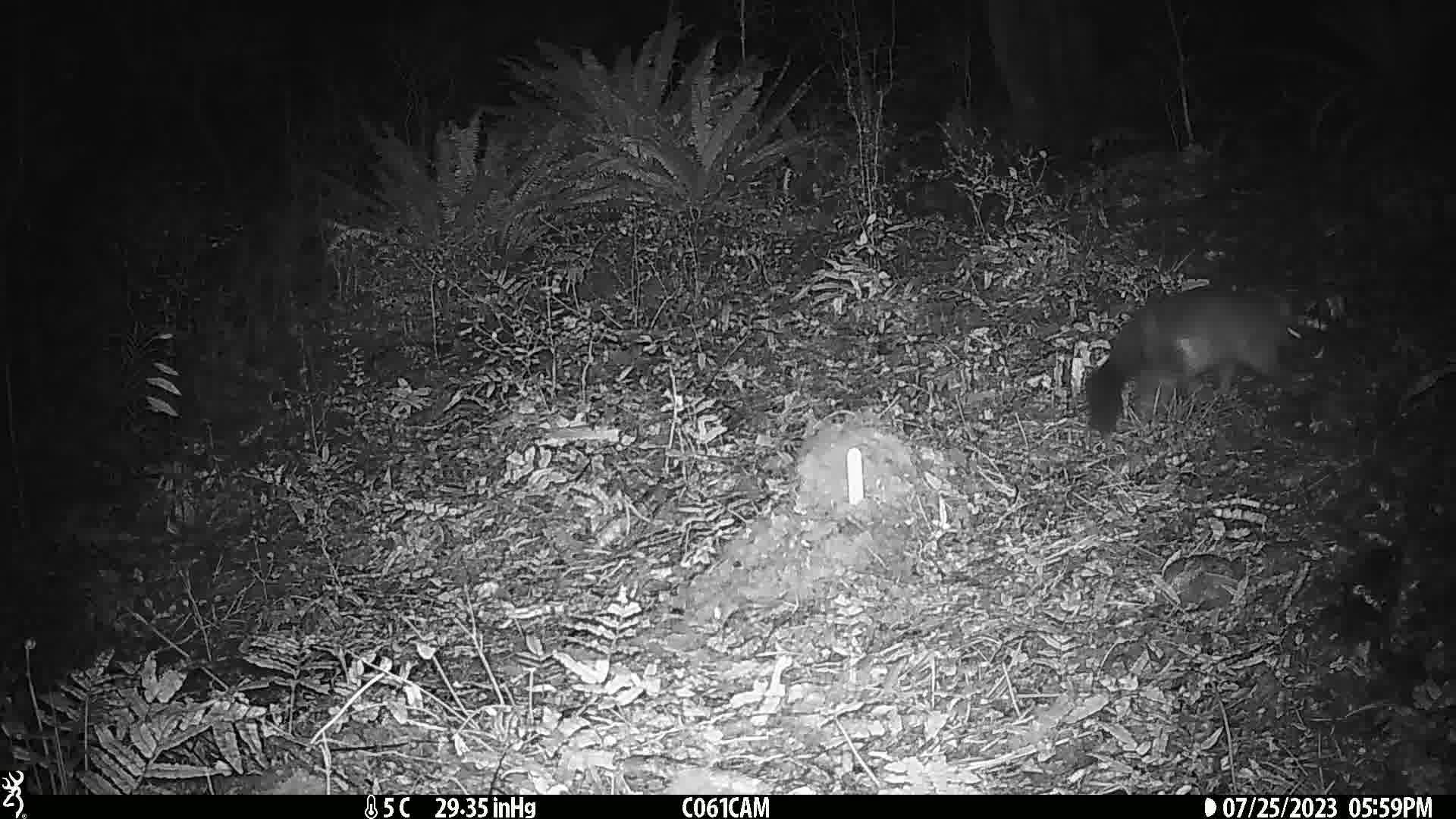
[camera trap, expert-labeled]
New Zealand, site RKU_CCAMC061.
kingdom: Animalia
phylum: Chordata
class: Mammalia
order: Diprotodontia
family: Phalangeridae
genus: Trichosurus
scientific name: Trichosurus vulpecula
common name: common brushtail possum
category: possum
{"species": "possum (common brushtail possum) (Trichosurus vulpecula)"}